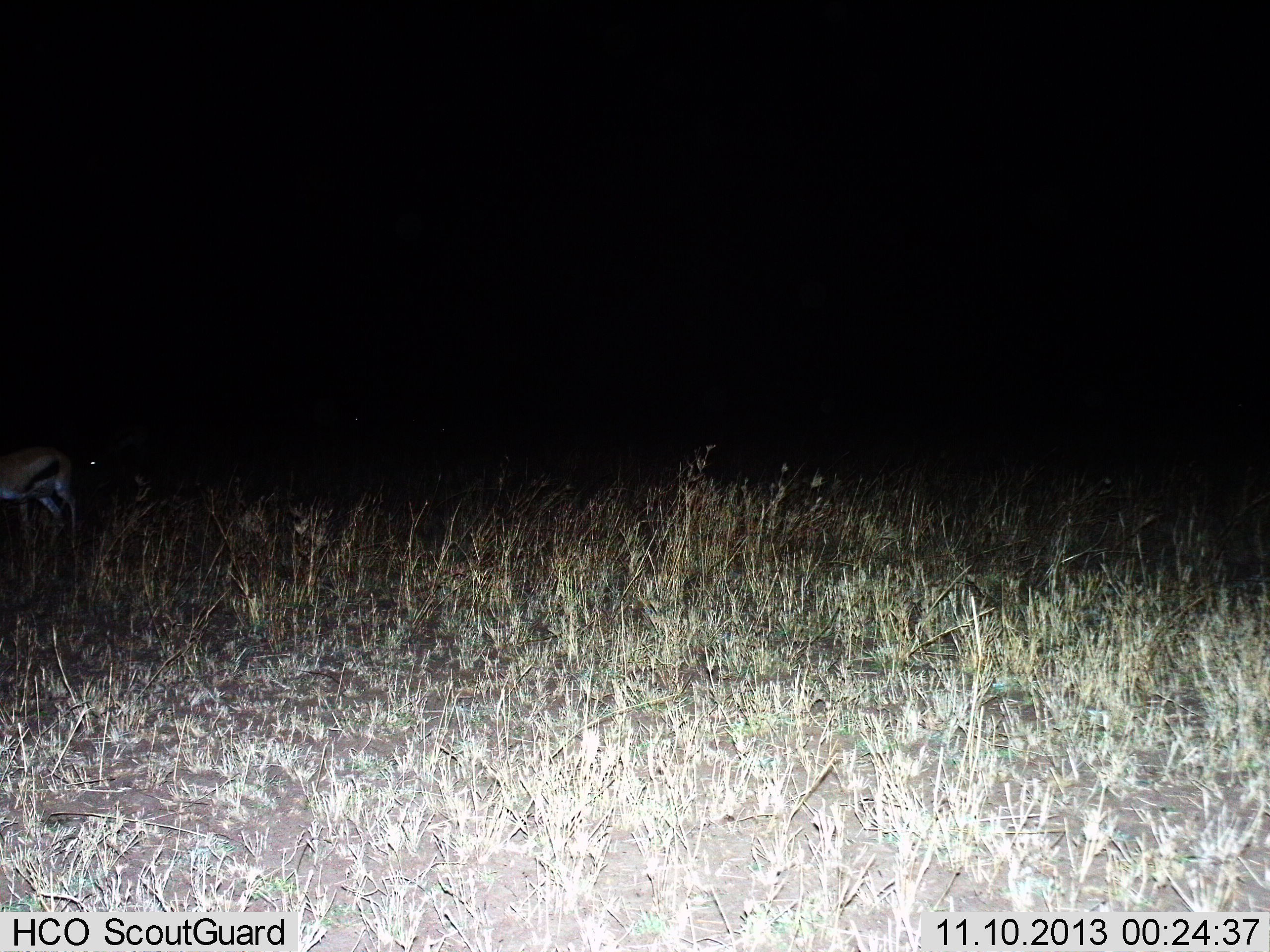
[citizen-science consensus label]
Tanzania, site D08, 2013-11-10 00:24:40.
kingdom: Animalia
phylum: Chordata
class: Mammalia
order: Artiodactyla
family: Bovidae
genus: Eudorcas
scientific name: Eudorcas thomsonii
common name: thomson's gazelle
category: gazellethomsons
Gazellethomsons (thomson's gazelle) (Eudorcas thomsonii), count 1. Behavior (volunteer vote fractions): standing 90%, resting 0%, moving 10%, interacting 0%. Young present (vote fraction): 0%. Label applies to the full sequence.